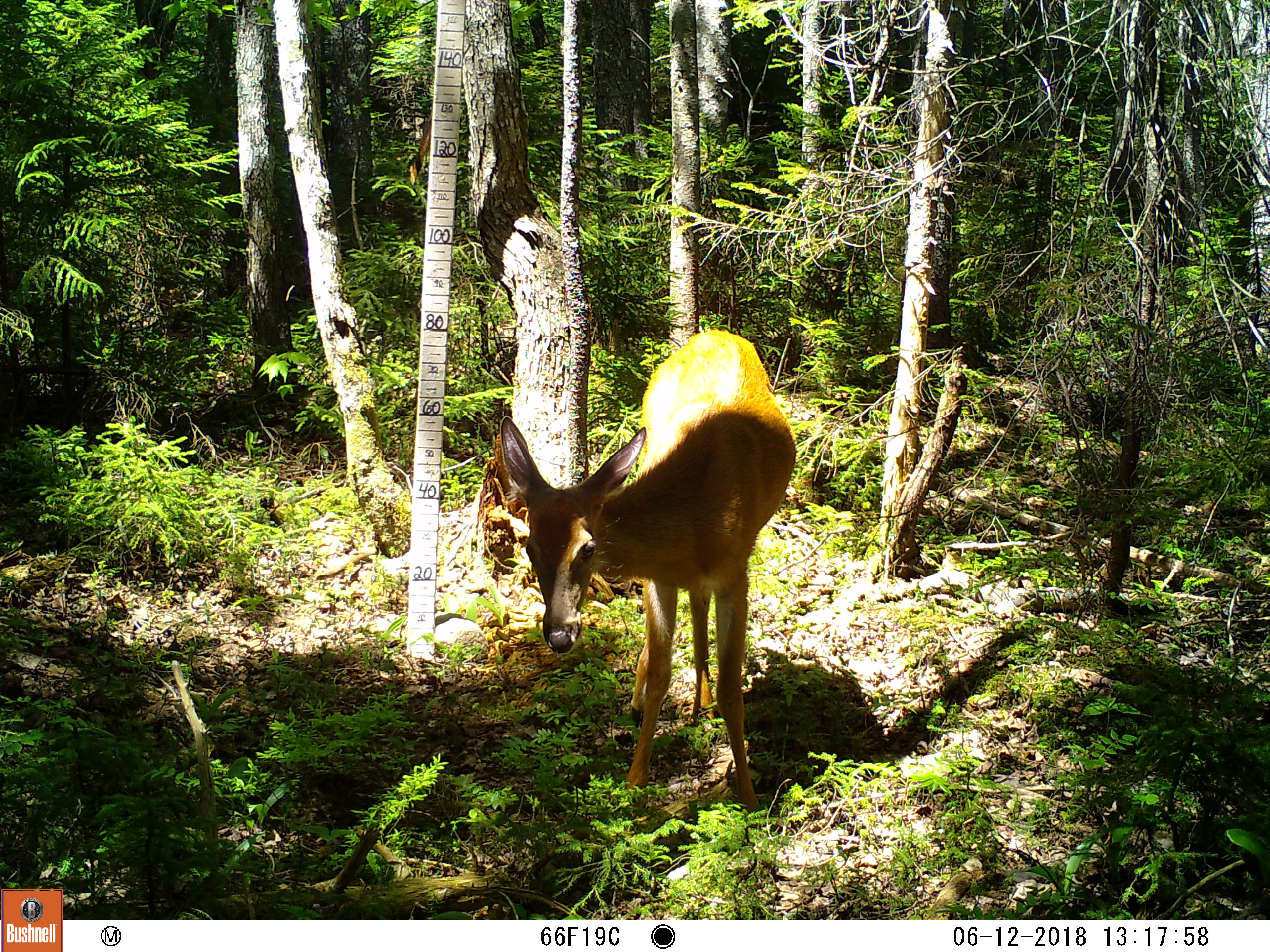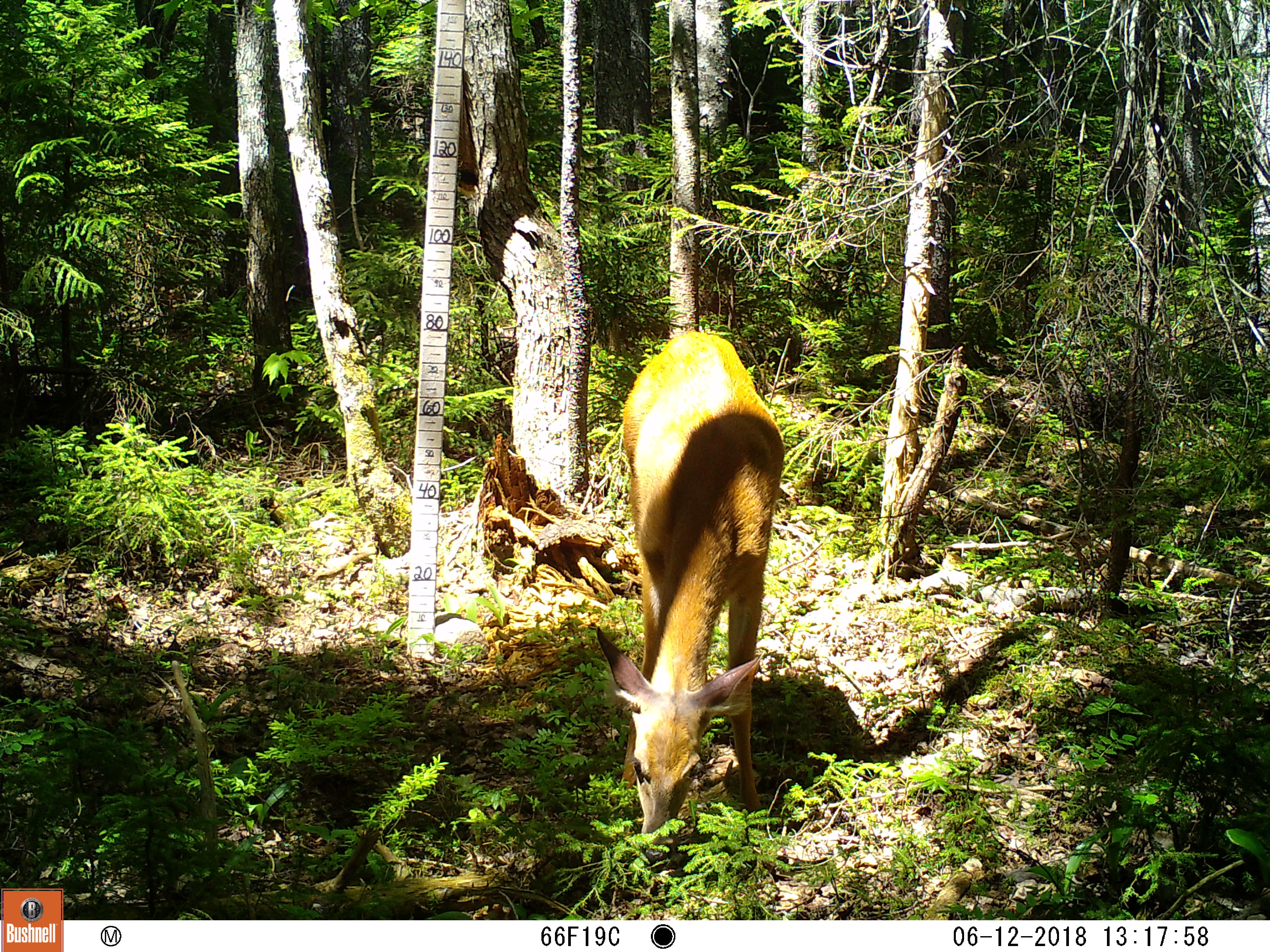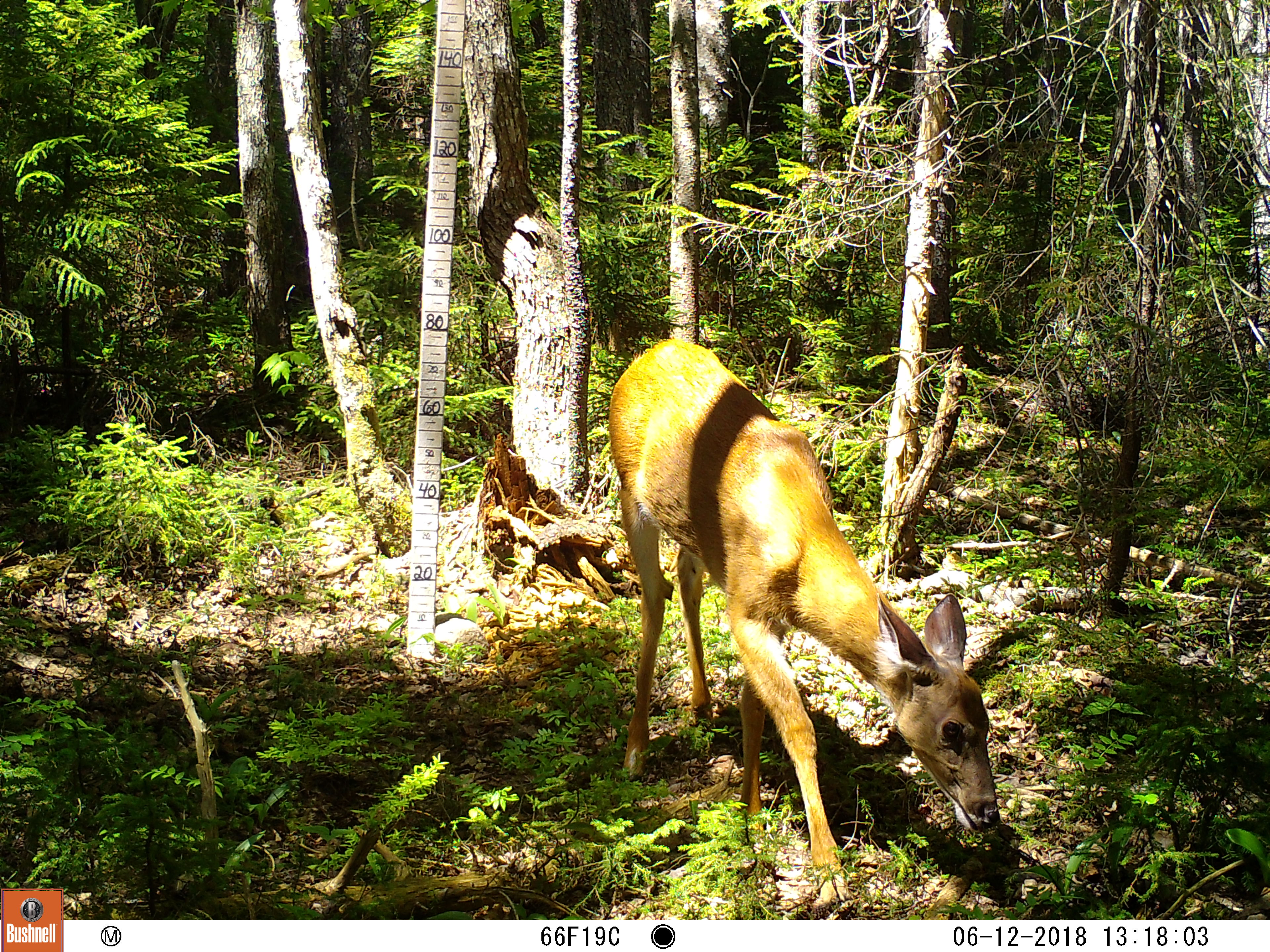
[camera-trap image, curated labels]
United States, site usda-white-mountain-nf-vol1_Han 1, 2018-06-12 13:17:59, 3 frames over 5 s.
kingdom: Animalia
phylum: Chordata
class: Mammalia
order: Artiodactyla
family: Cervidae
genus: Odocoileus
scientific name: Odocoileus virginianus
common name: white-tailed deer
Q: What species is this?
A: White-tailed deer (Odocoileus virginianus).